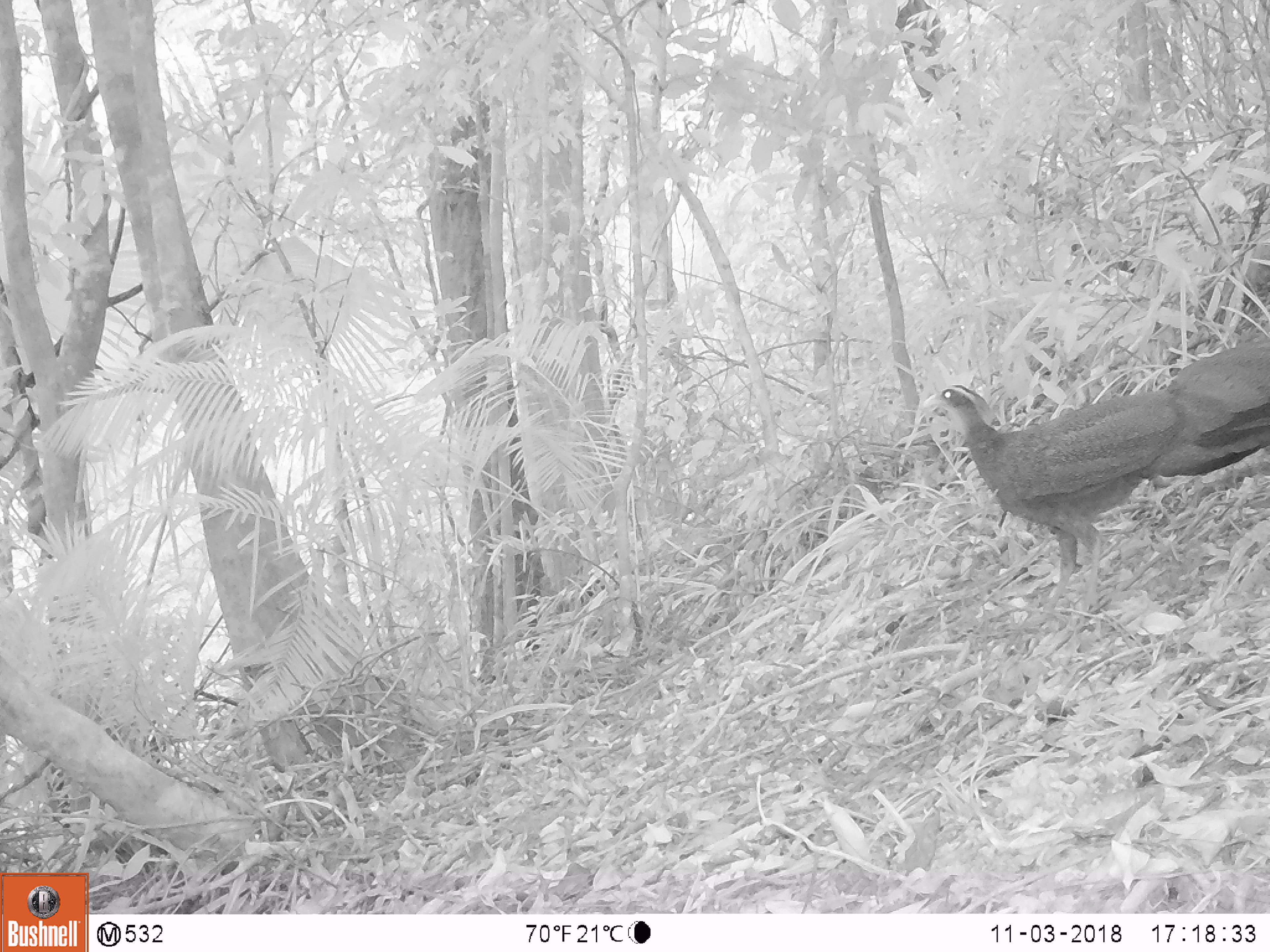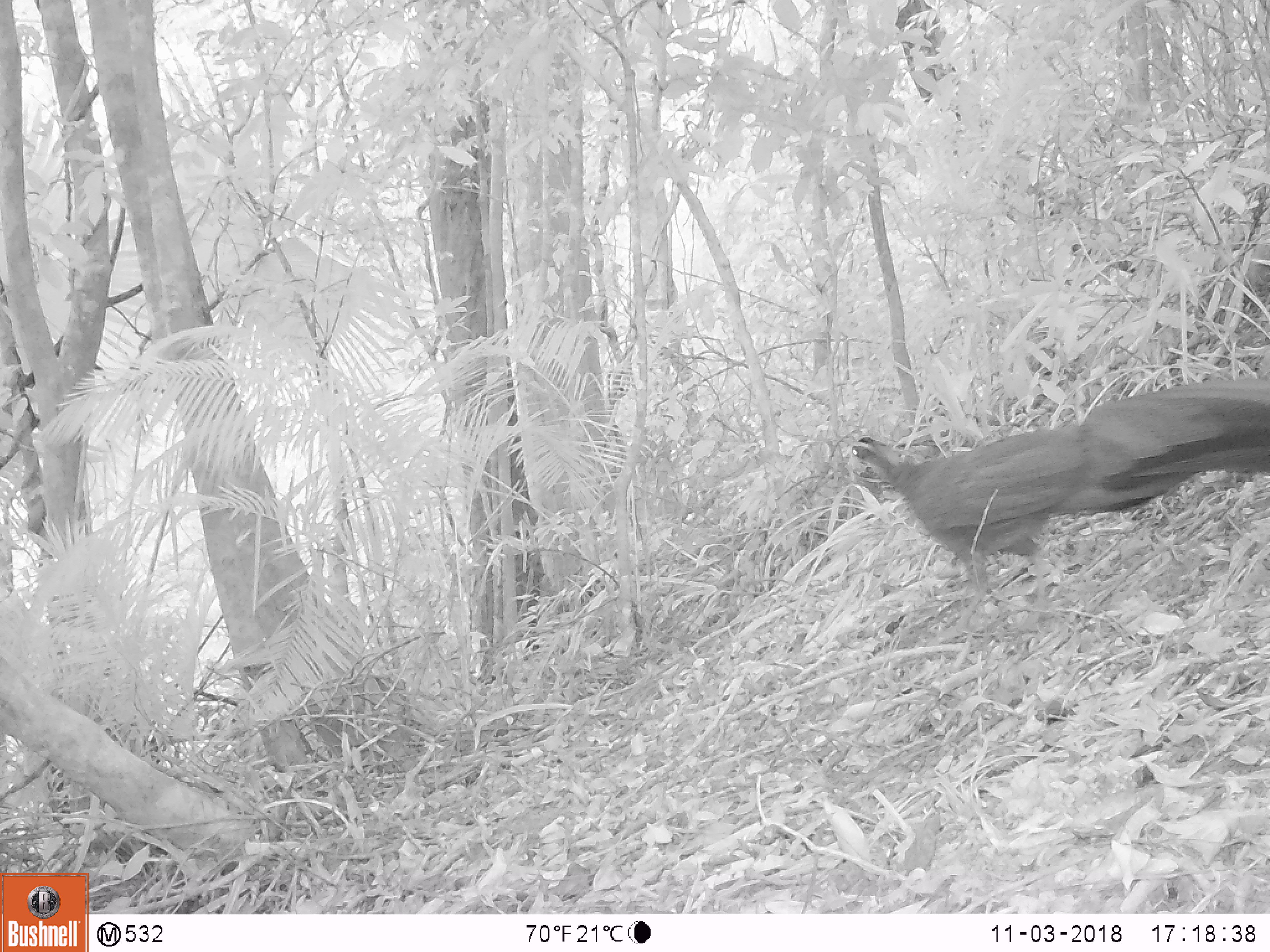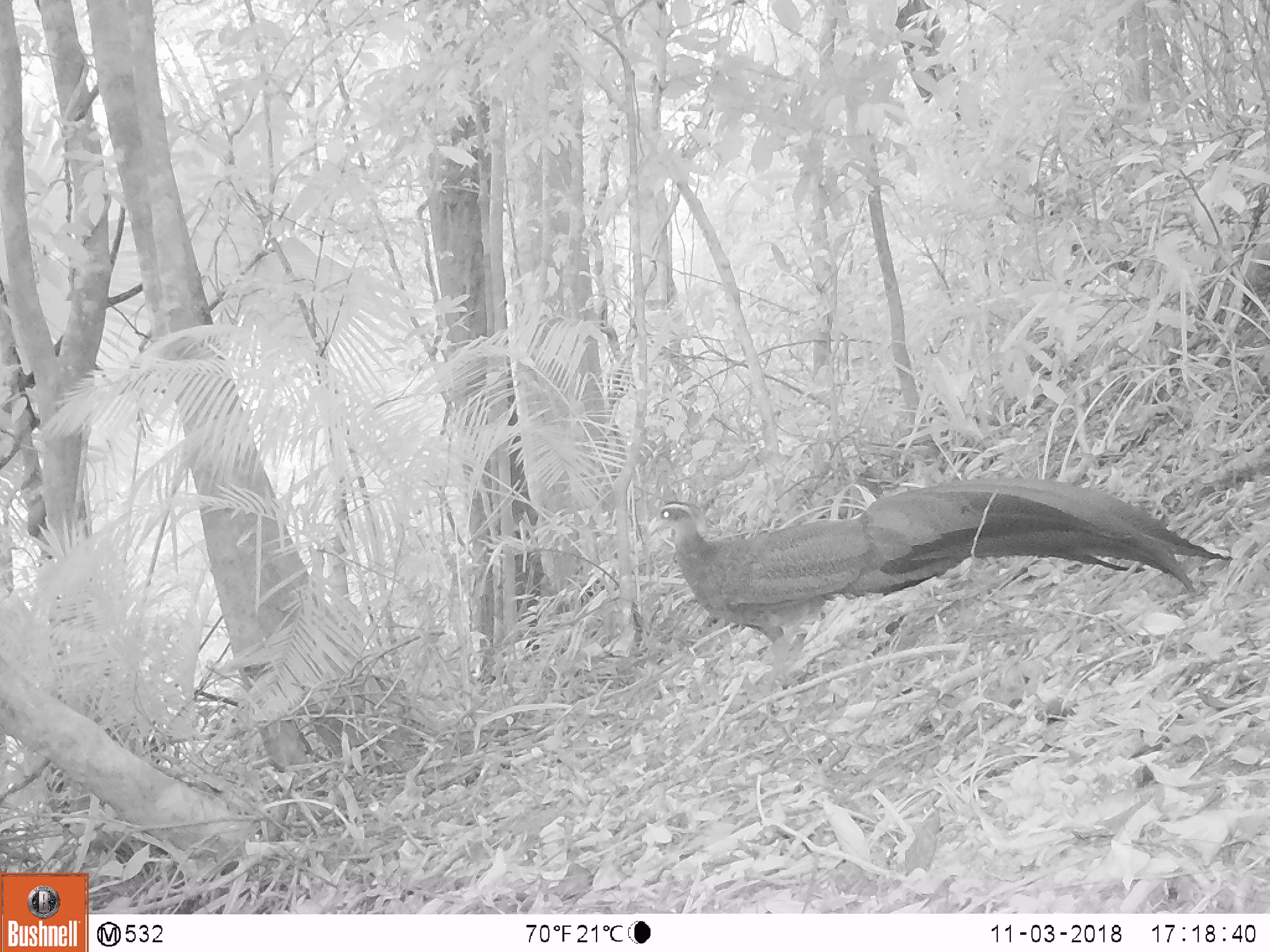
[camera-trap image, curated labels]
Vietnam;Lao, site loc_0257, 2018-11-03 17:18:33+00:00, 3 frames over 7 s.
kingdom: Animalia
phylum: Chordata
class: Aves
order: Galliformes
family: Phasianidae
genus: Rheinardia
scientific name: Rheinardia ocellata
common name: crested argus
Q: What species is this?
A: Crested argus (Rheinardia ocellata).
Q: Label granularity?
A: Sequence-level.